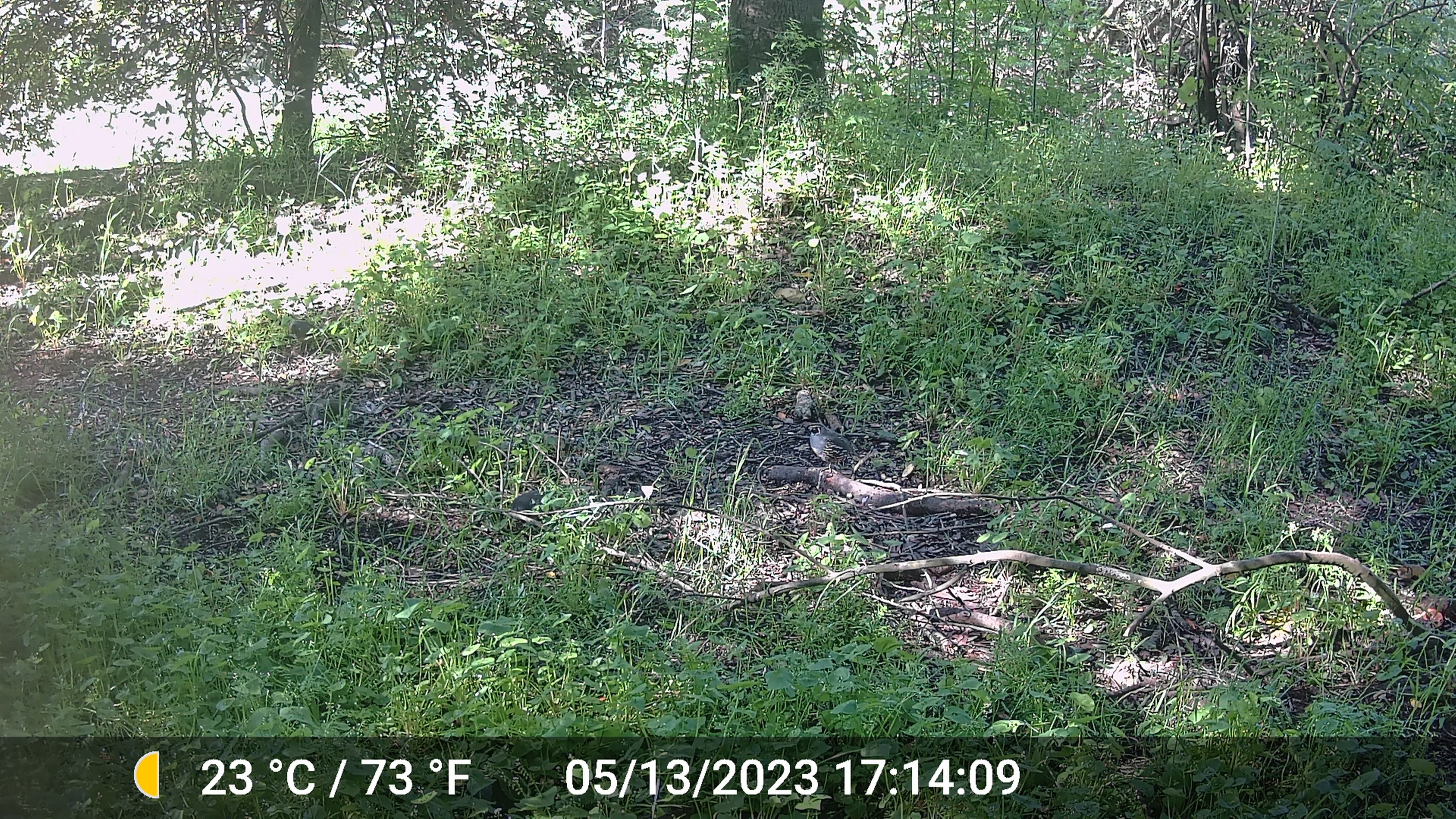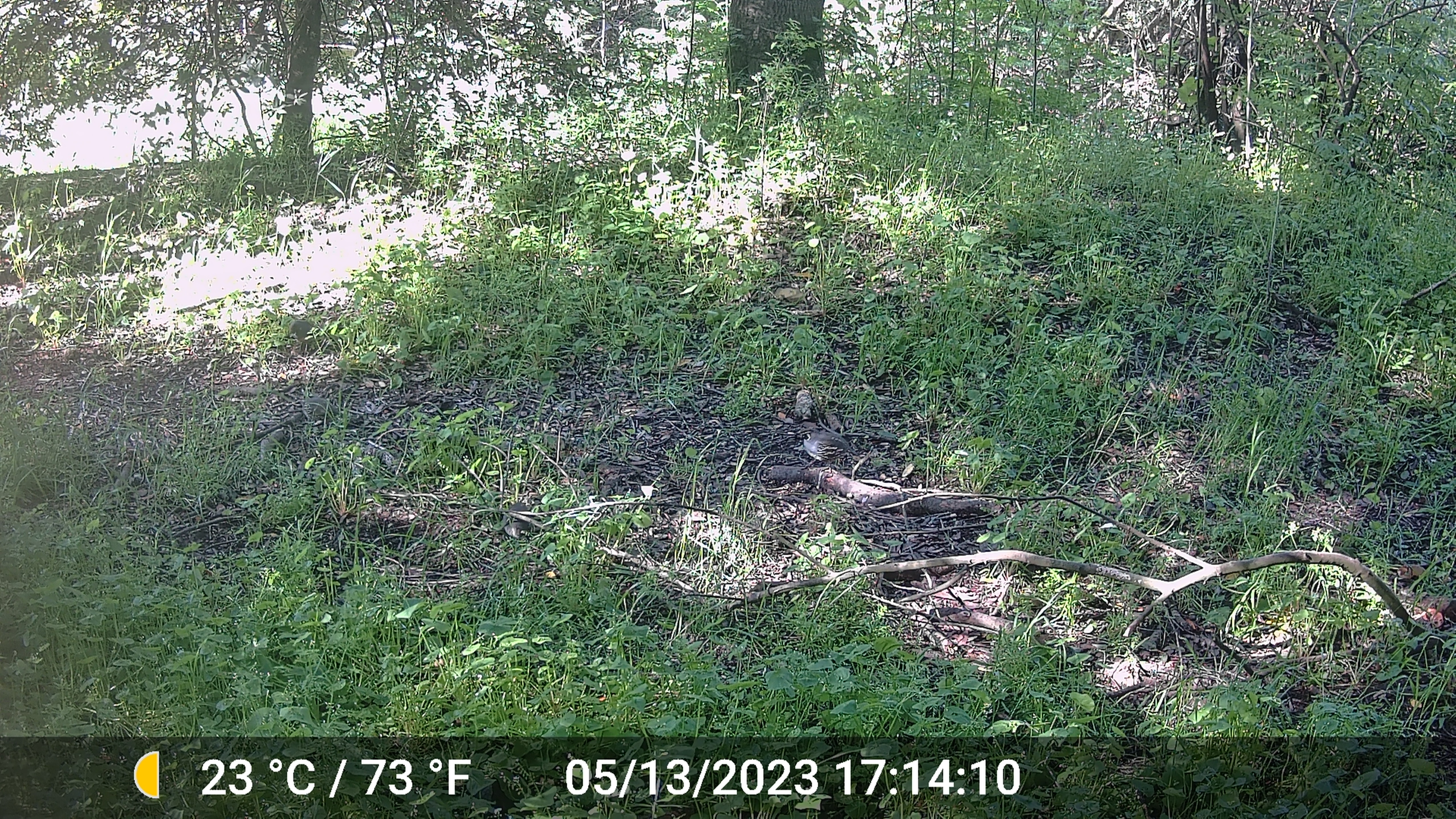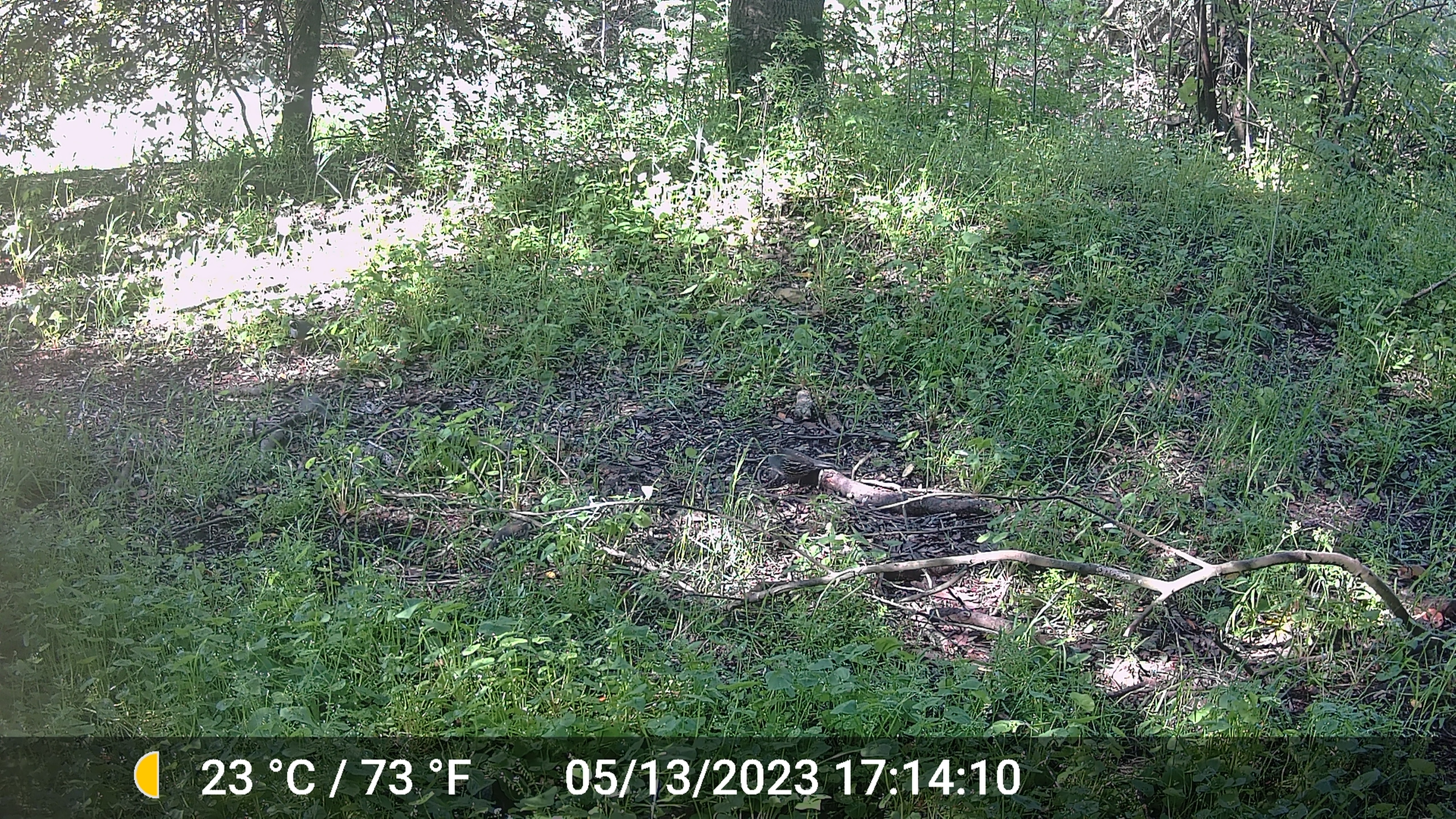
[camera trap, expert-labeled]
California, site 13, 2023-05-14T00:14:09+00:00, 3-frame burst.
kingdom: Animalia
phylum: Chordata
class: Aves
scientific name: Aves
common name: bird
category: unknown bird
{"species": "unknown bird (bird) (Aves)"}